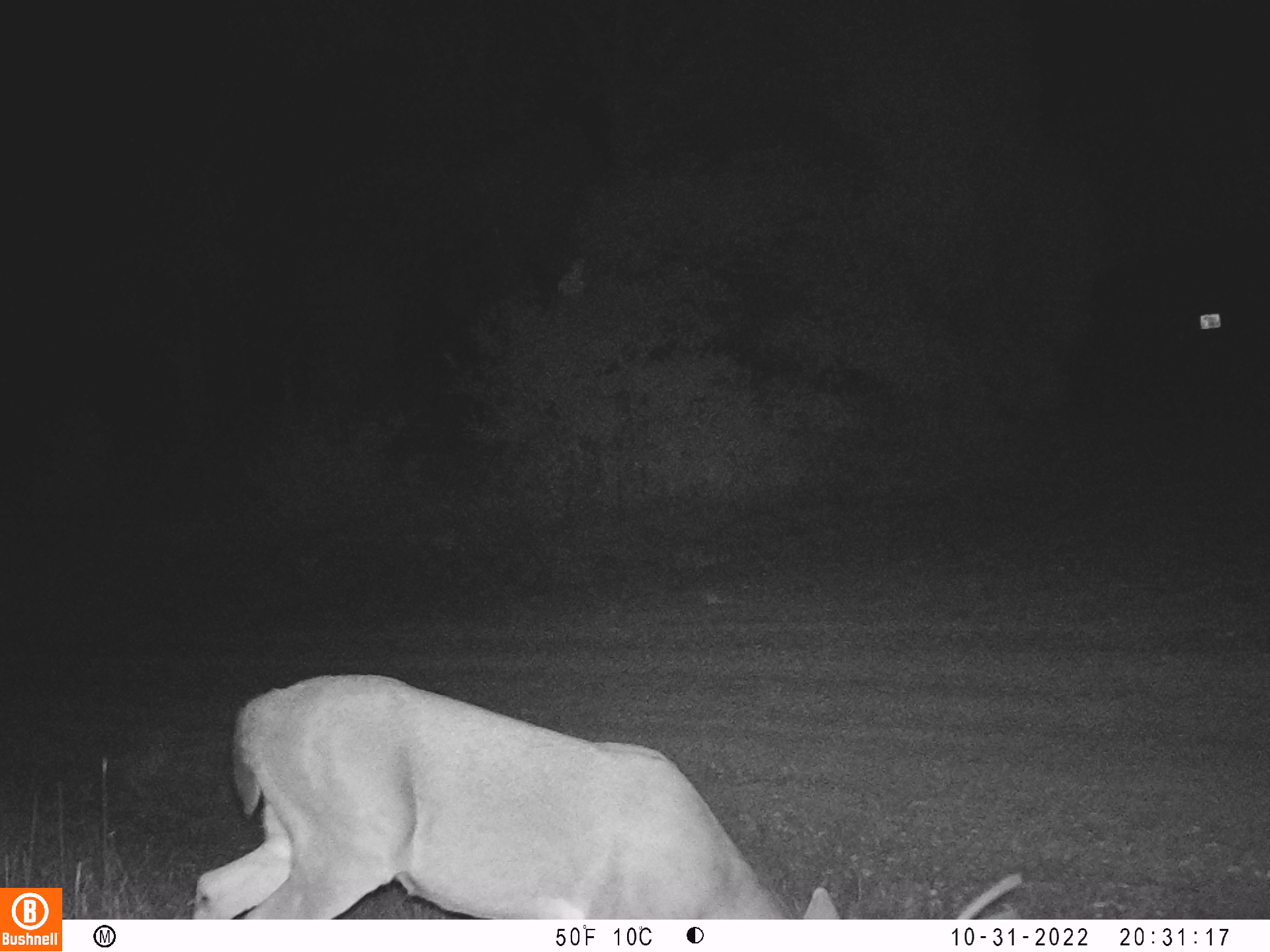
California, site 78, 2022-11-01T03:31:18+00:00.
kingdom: Animalia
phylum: Chordata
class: Mammalia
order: Artiodactyla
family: Cervidae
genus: Odocoileus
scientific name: Odocoileus hemionus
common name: mule deer